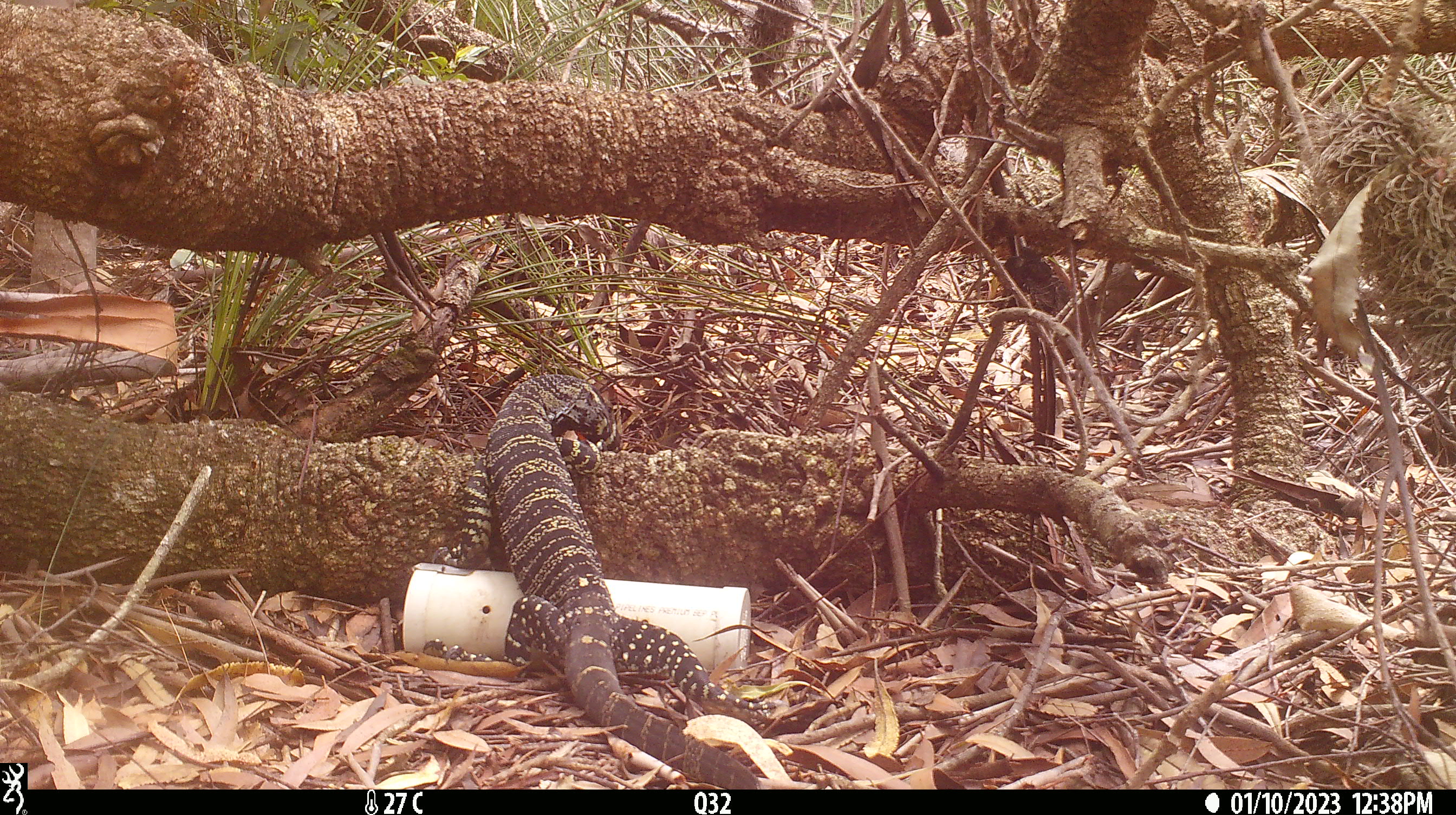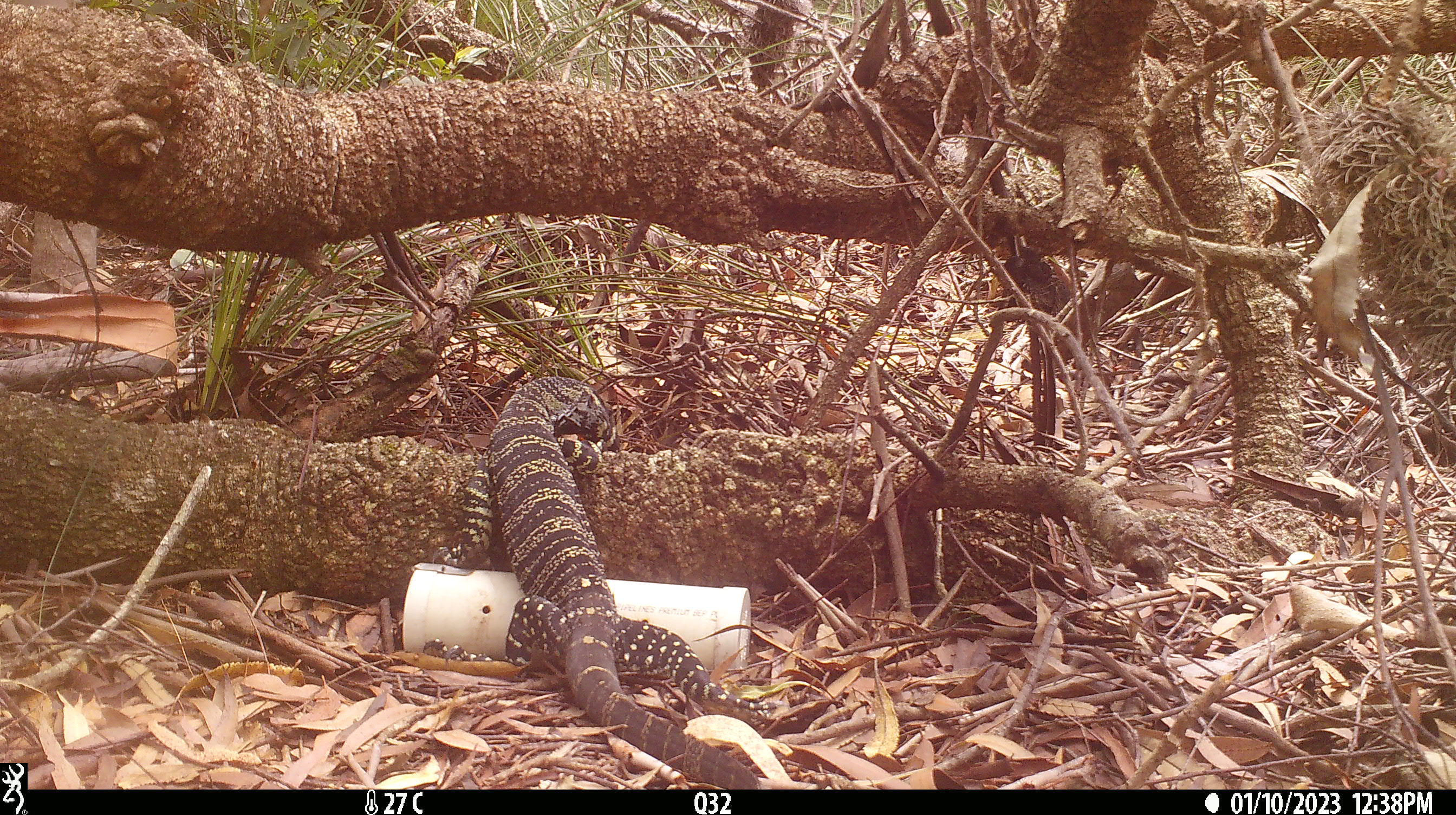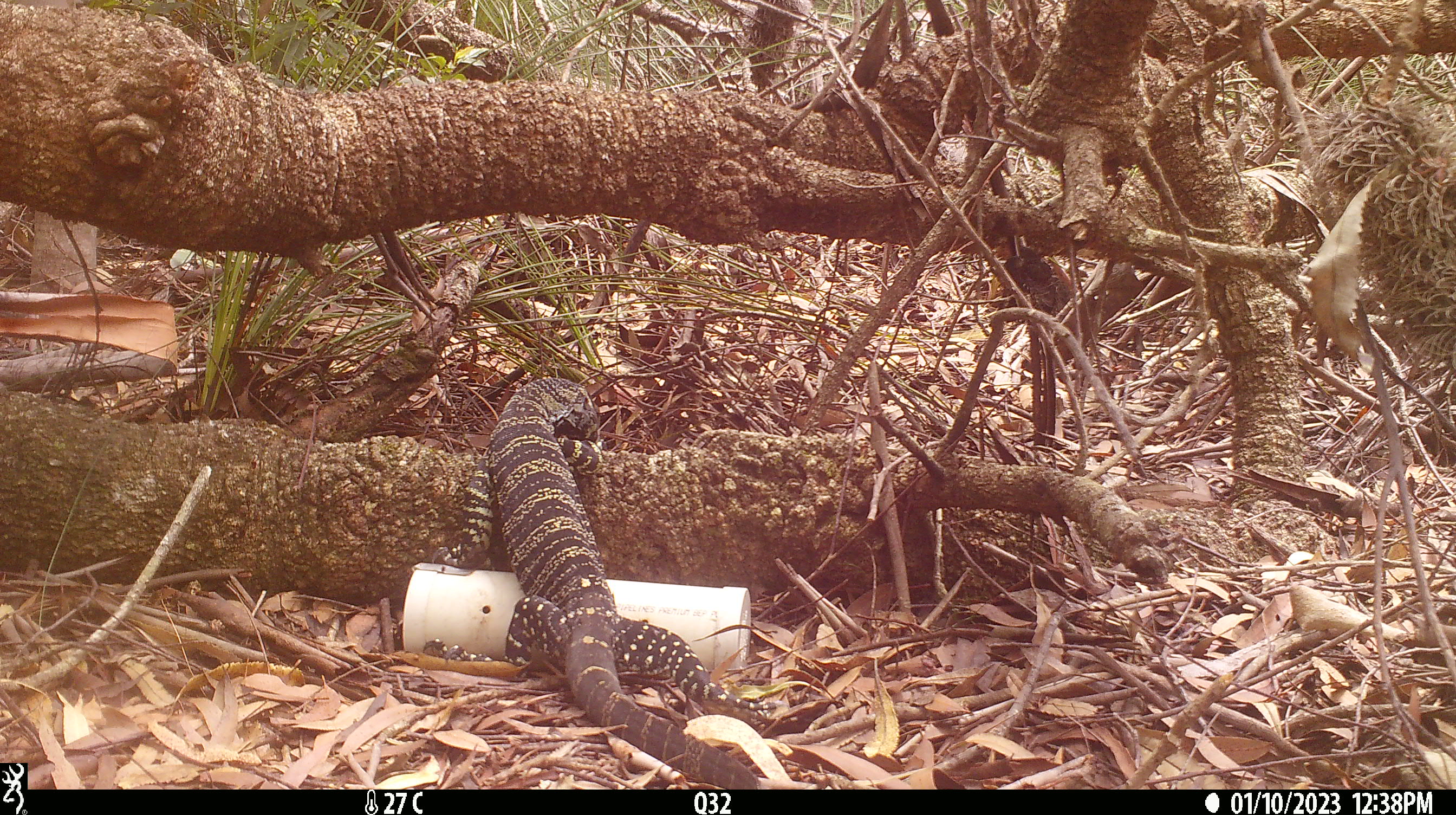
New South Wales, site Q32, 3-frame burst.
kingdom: Animalia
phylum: Chordata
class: Reptilia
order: Squamata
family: Varanidae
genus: Varanus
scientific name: Varanus varius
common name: lace monitor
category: goanna